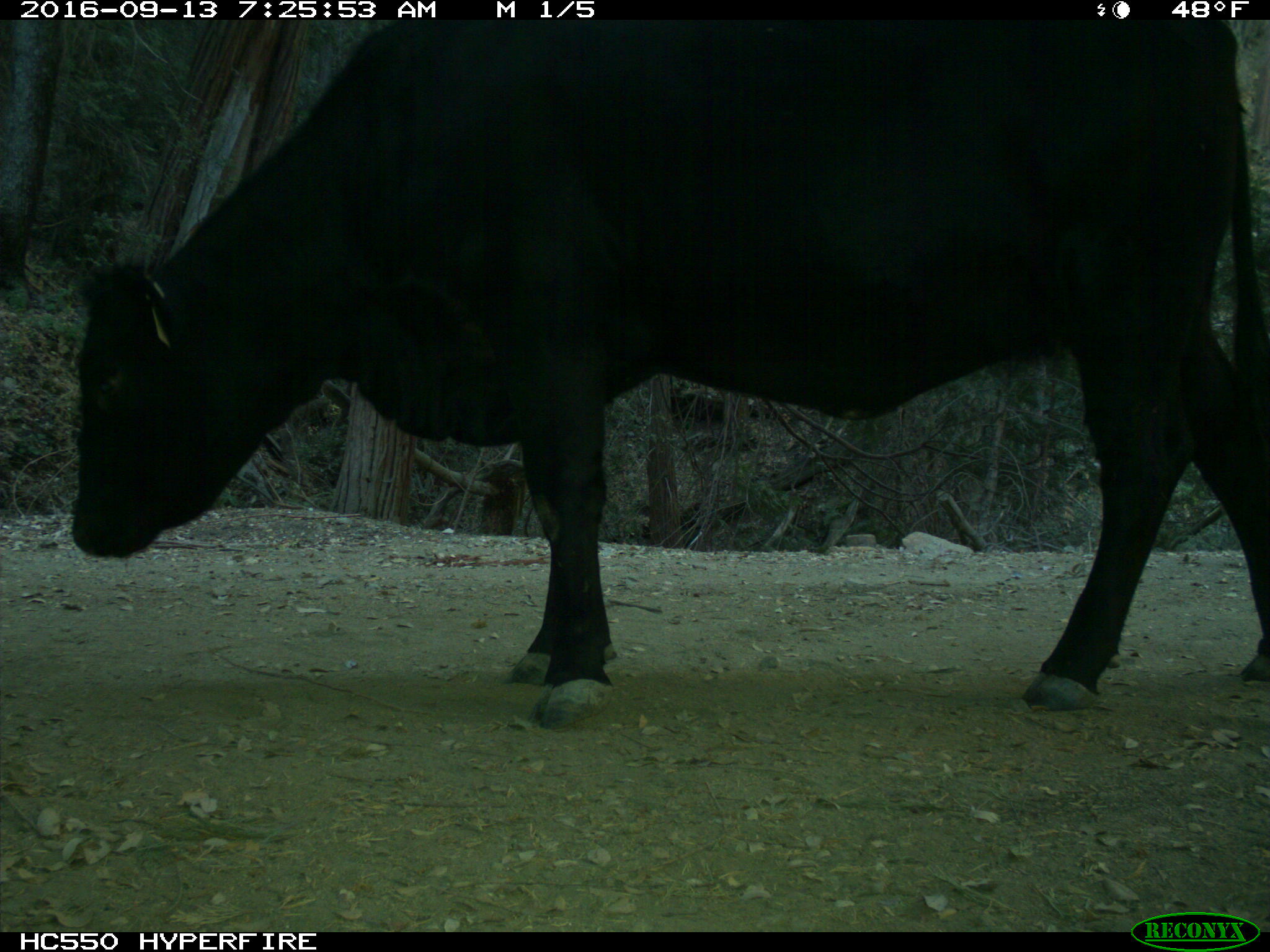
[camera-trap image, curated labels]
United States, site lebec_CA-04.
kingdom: Animalia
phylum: Chordata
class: Mammalia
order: Artiodactyla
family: Bovidae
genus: Bos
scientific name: Bos taurus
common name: domestic cow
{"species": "Bos taurus (domestic cow)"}